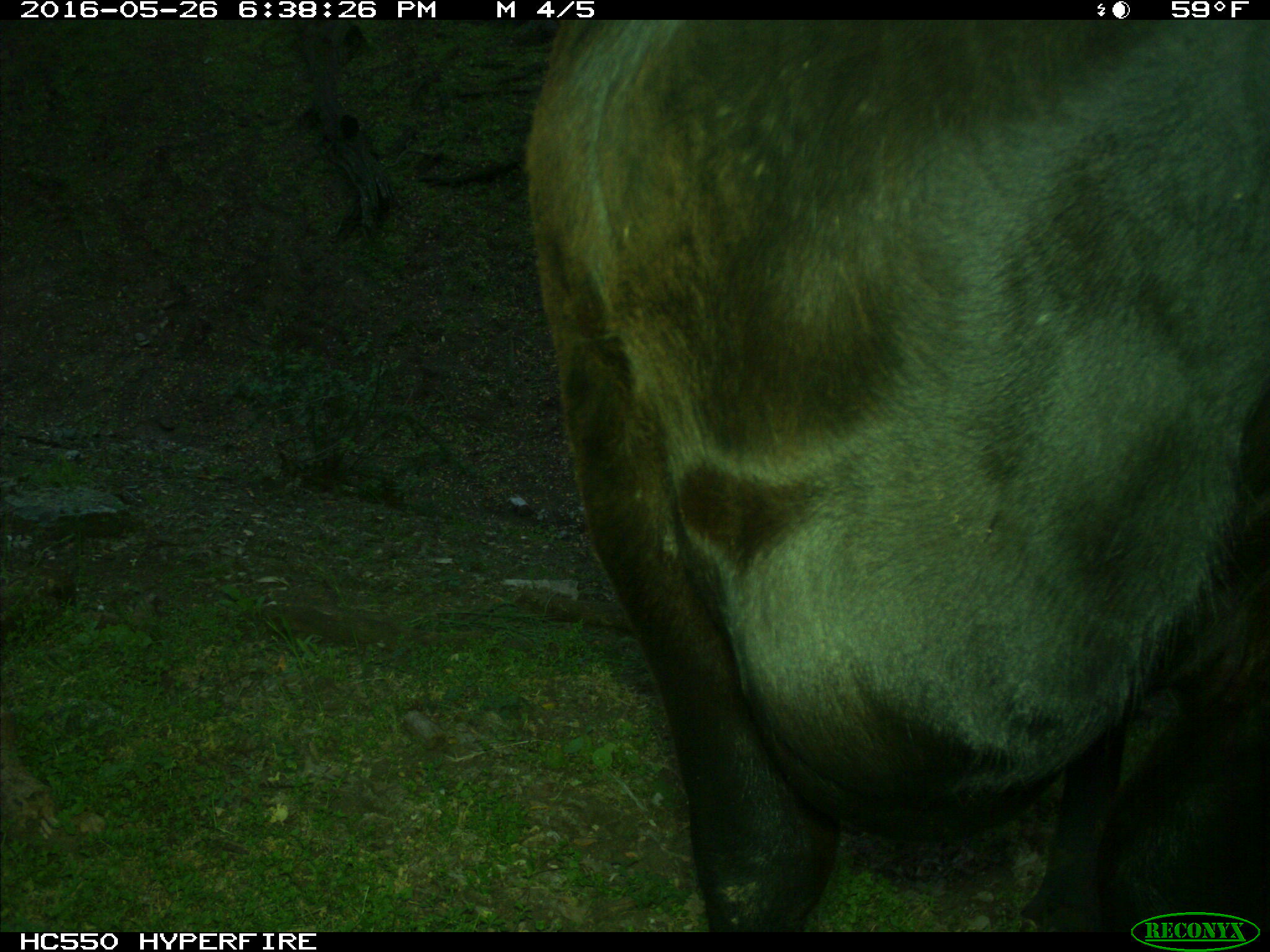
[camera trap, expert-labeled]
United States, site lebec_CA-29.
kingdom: Animalia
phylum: Chordata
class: Mammalia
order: Artiodactyla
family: Bovidae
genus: Bos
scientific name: Bos taurus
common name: domestic cow